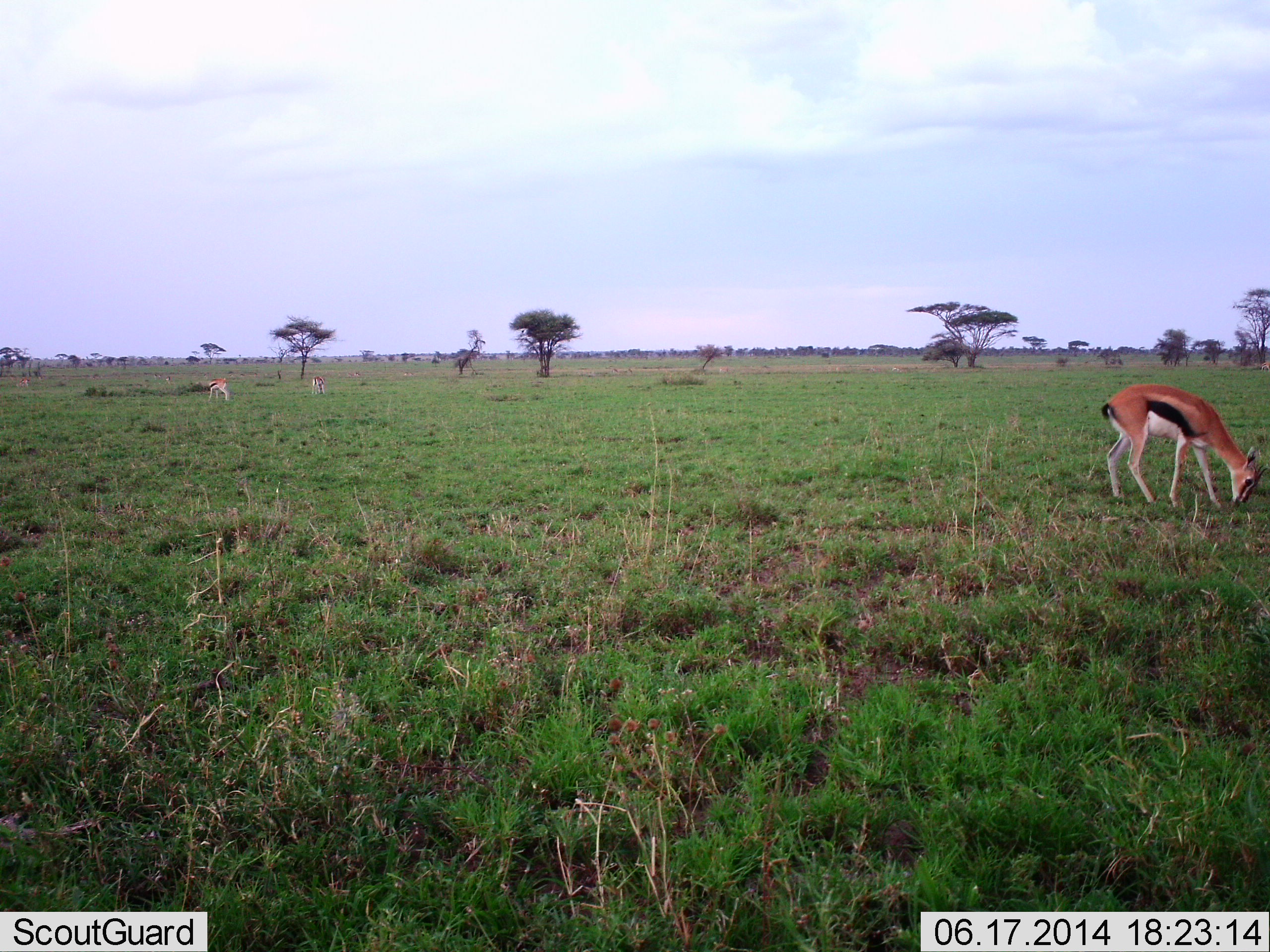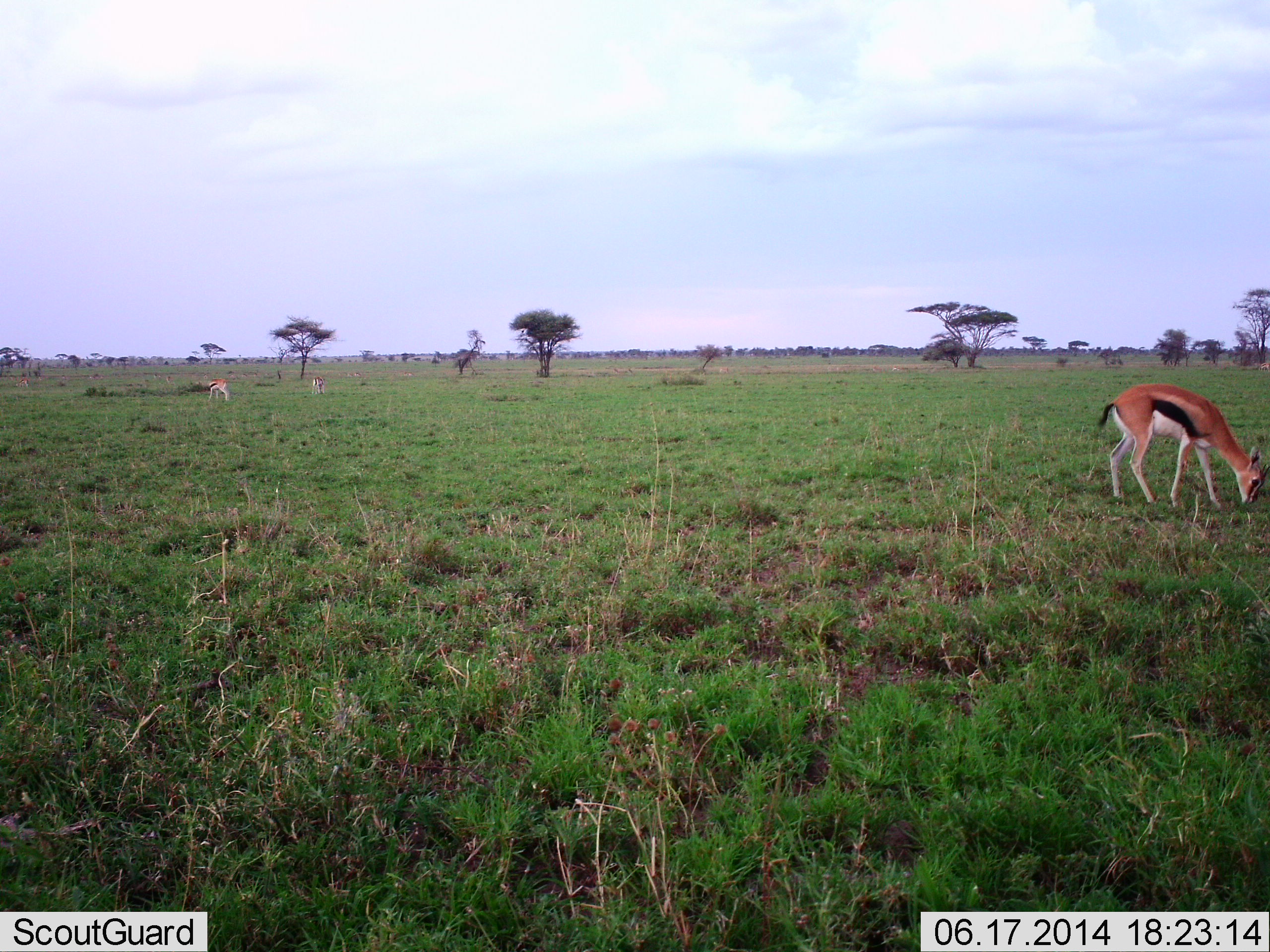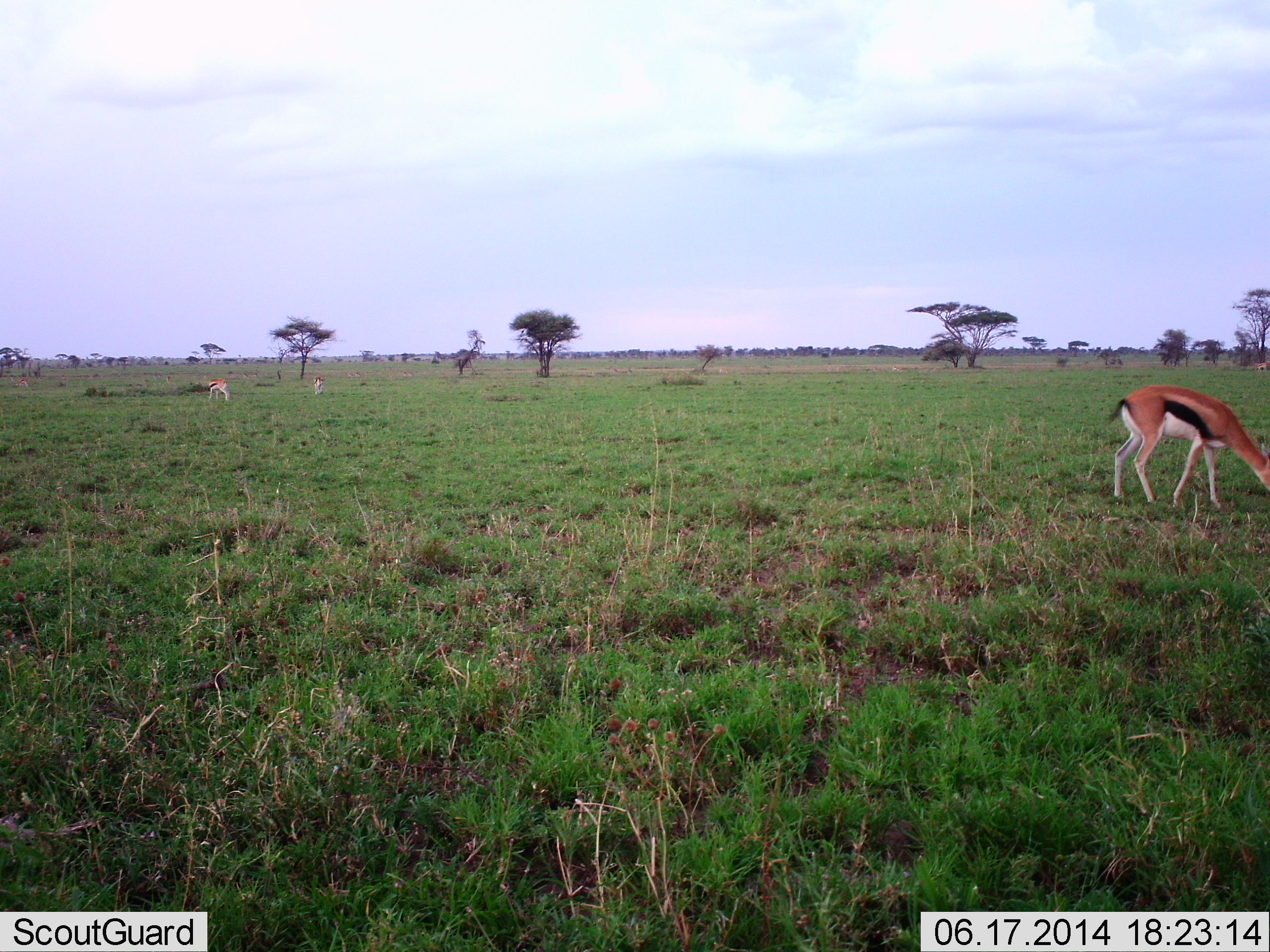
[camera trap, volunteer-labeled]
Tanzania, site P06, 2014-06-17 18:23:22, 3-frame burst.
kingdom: Animalia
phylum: Chordata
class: Mammalia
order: Artiodactyla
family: Bovidae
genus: Eudorcas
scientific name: Eudorcas thomsonii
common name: thomson's gazelle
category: gazellethomsons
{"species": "gazellethomsons (thomson's gazelle) (Eudorcas thomsonii)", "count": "3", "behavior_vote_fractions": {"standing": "40%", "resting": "0%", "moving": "10%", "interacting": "0%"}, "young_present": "0%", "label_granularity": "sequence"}